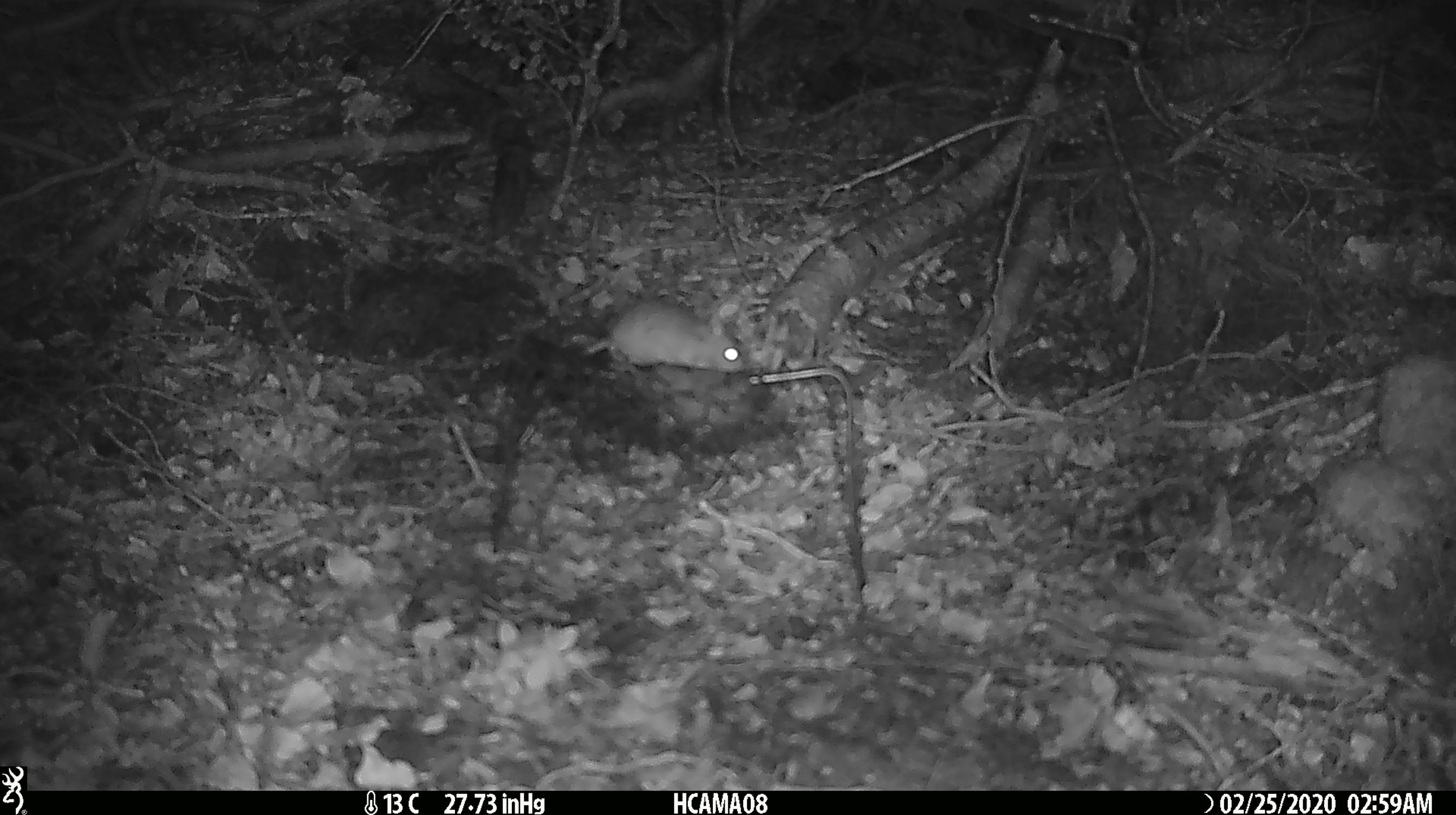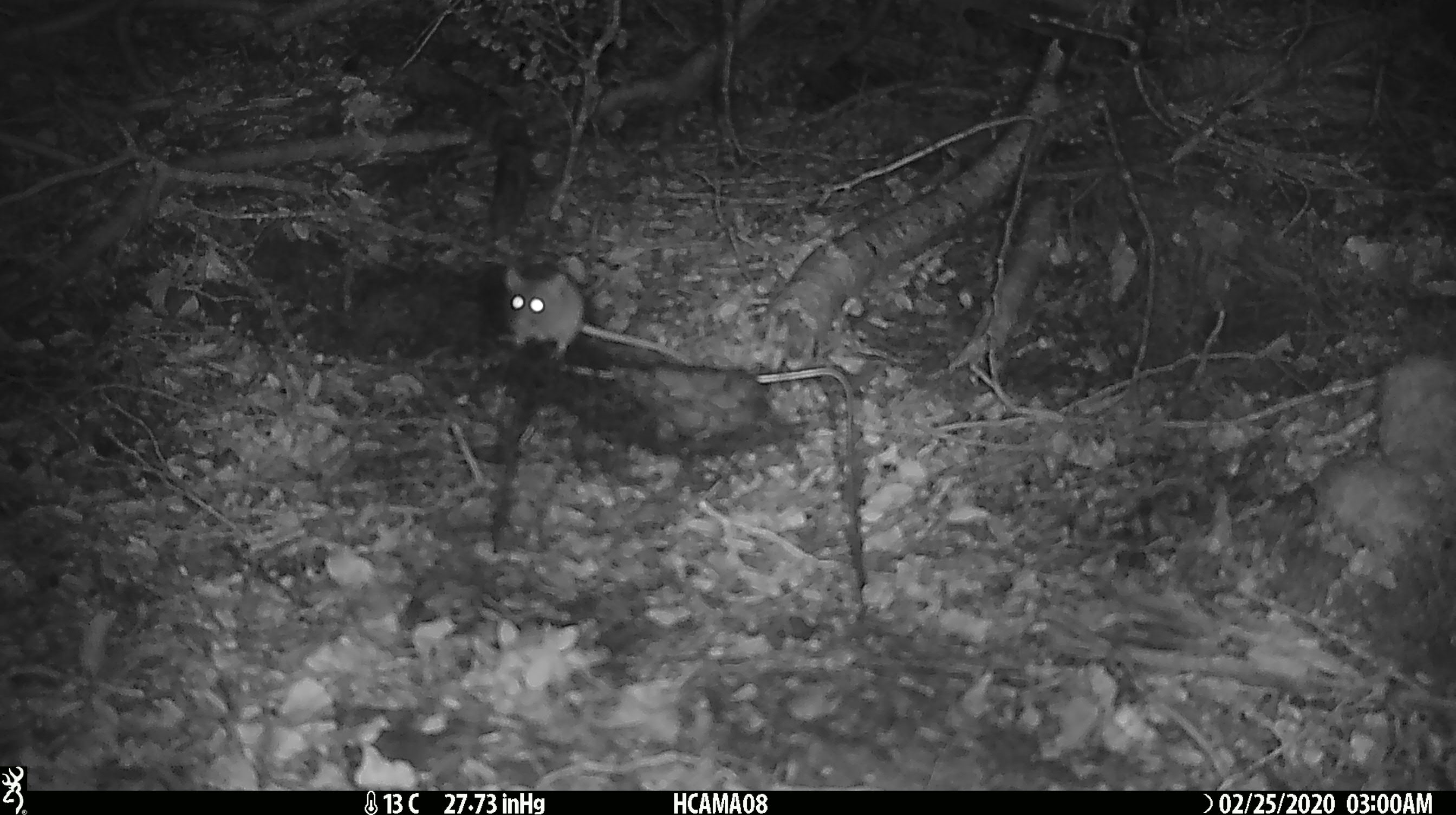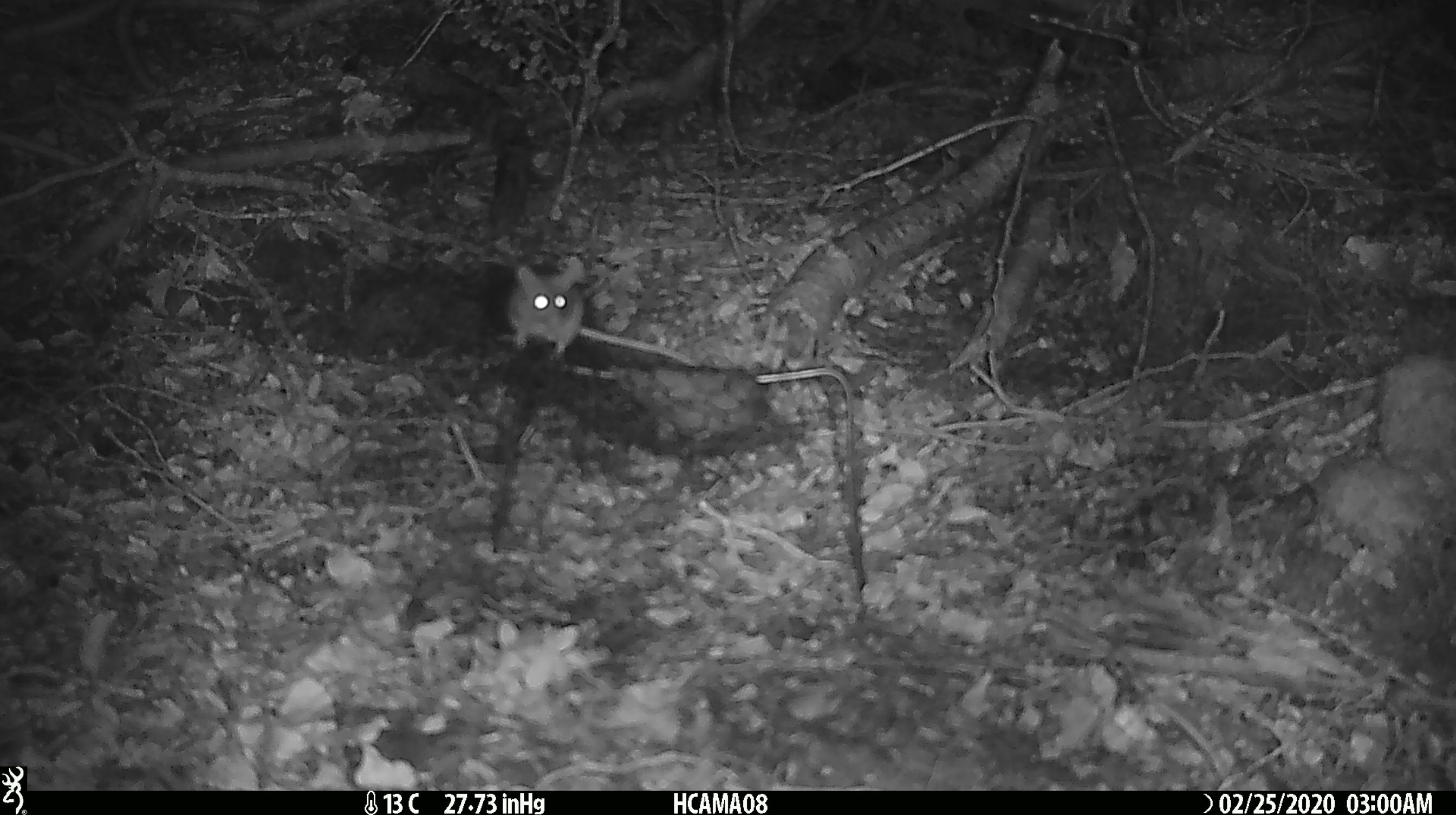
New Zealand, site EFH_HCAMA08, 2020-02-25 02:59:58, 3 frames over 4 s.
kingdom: Animalia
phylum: Chordata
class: Mammalia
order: Rodentia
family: Muridae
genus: Mus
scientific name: Mus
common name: mouse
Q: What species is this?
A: Mouse (Mus).